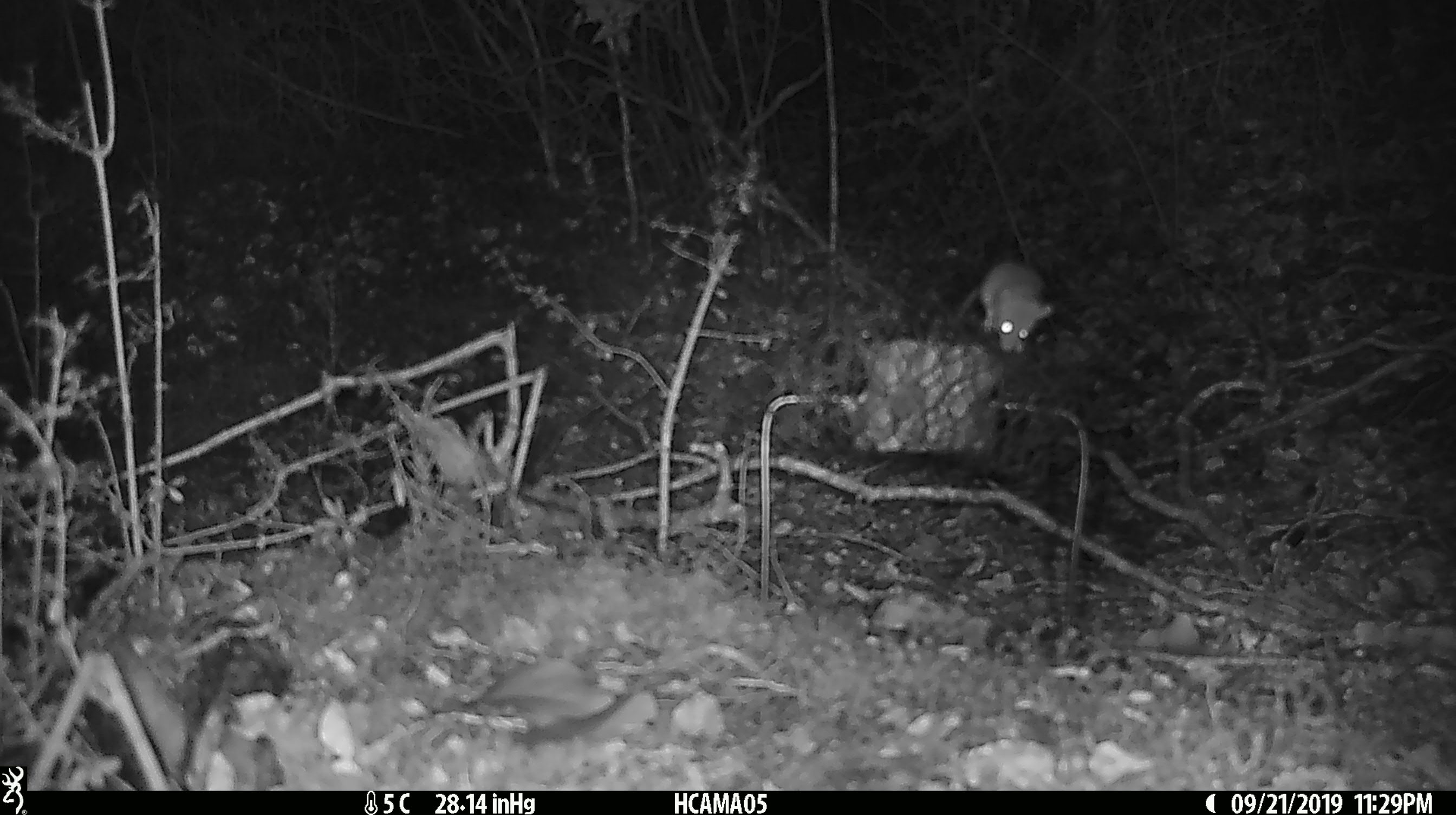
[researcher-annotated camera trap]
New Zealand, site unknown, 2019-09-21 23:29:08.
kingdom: Animalia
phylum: Chordata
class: Mammalia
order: Rodentia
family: Muridae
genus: Mus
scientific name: Mus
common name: mouse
Mouse (Mus).